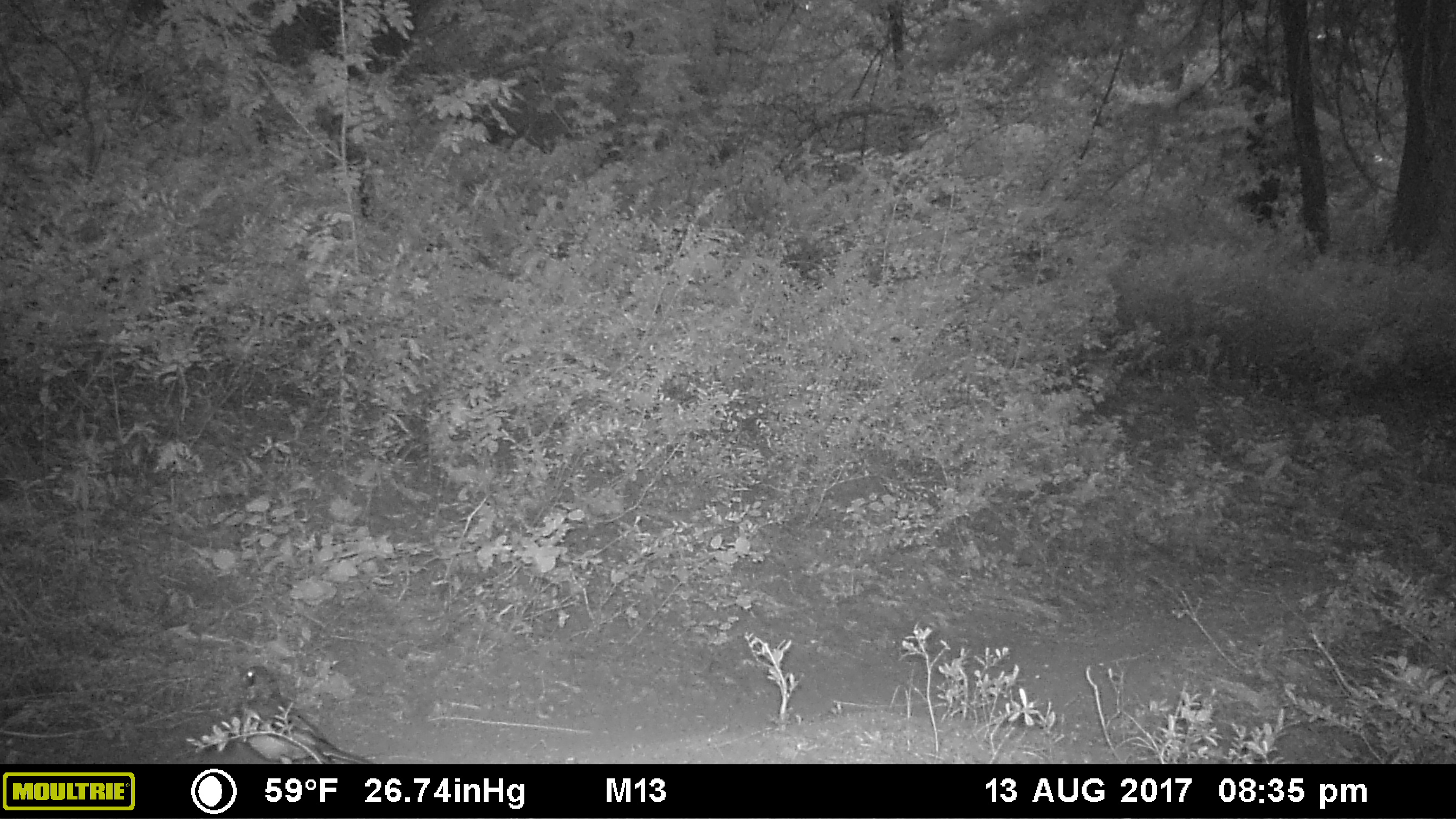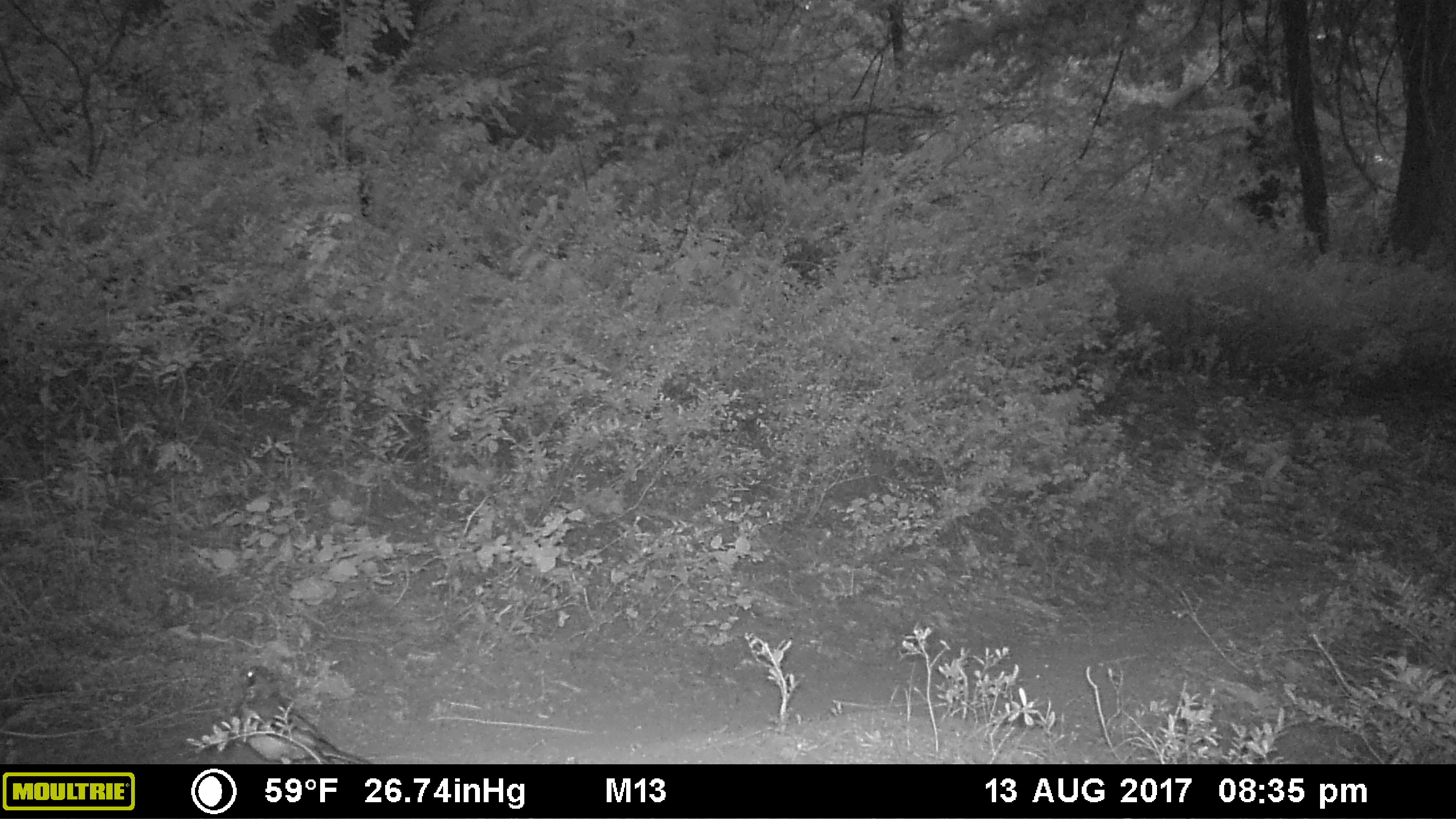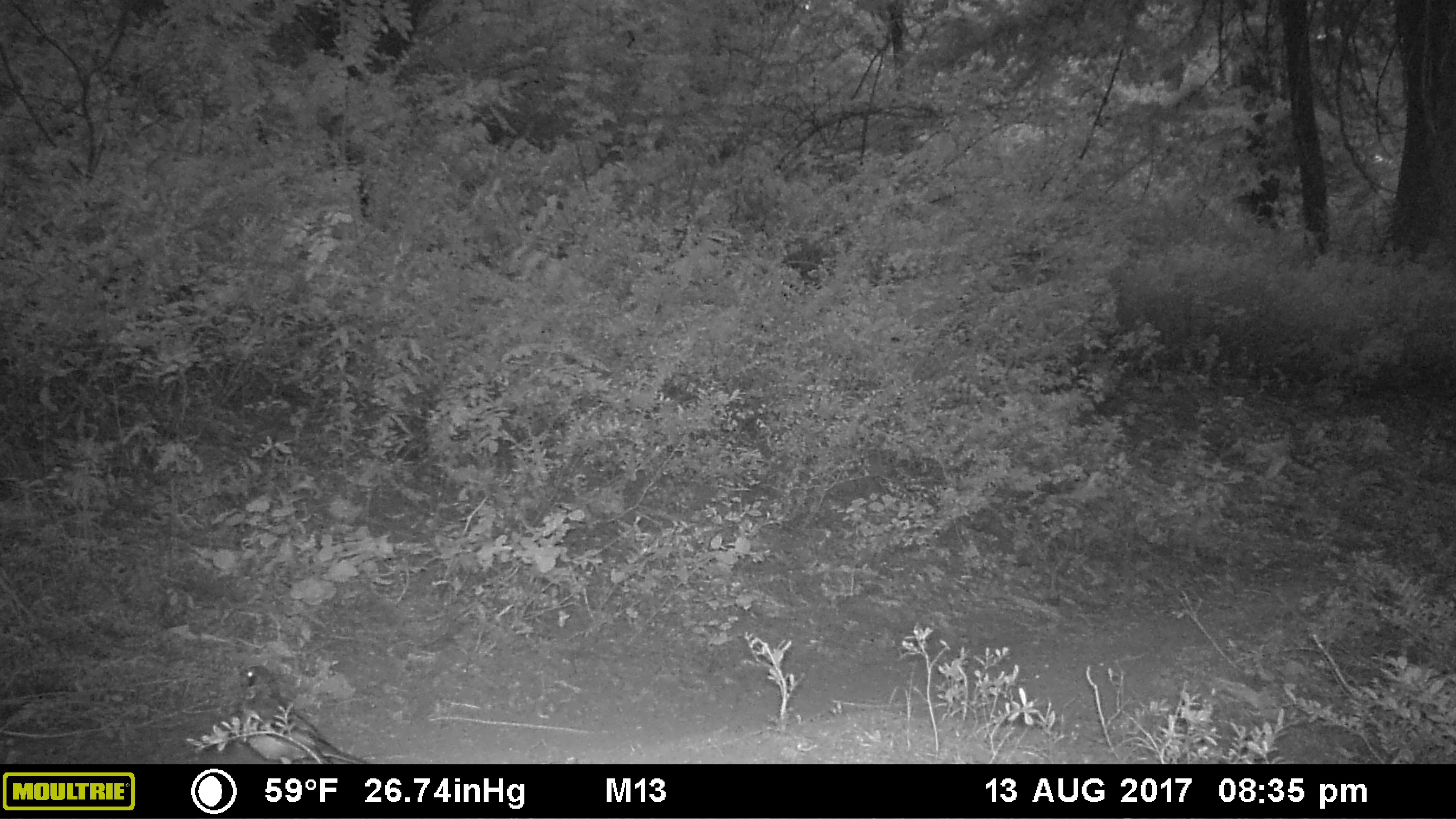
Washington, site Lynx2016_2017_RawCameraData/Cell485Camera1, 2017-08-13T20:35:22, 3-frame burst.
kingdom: Animalia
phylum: Chordata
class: Aves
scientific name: Aves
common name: birds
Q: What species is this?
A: Aves (birds).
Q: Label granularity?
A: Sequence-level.